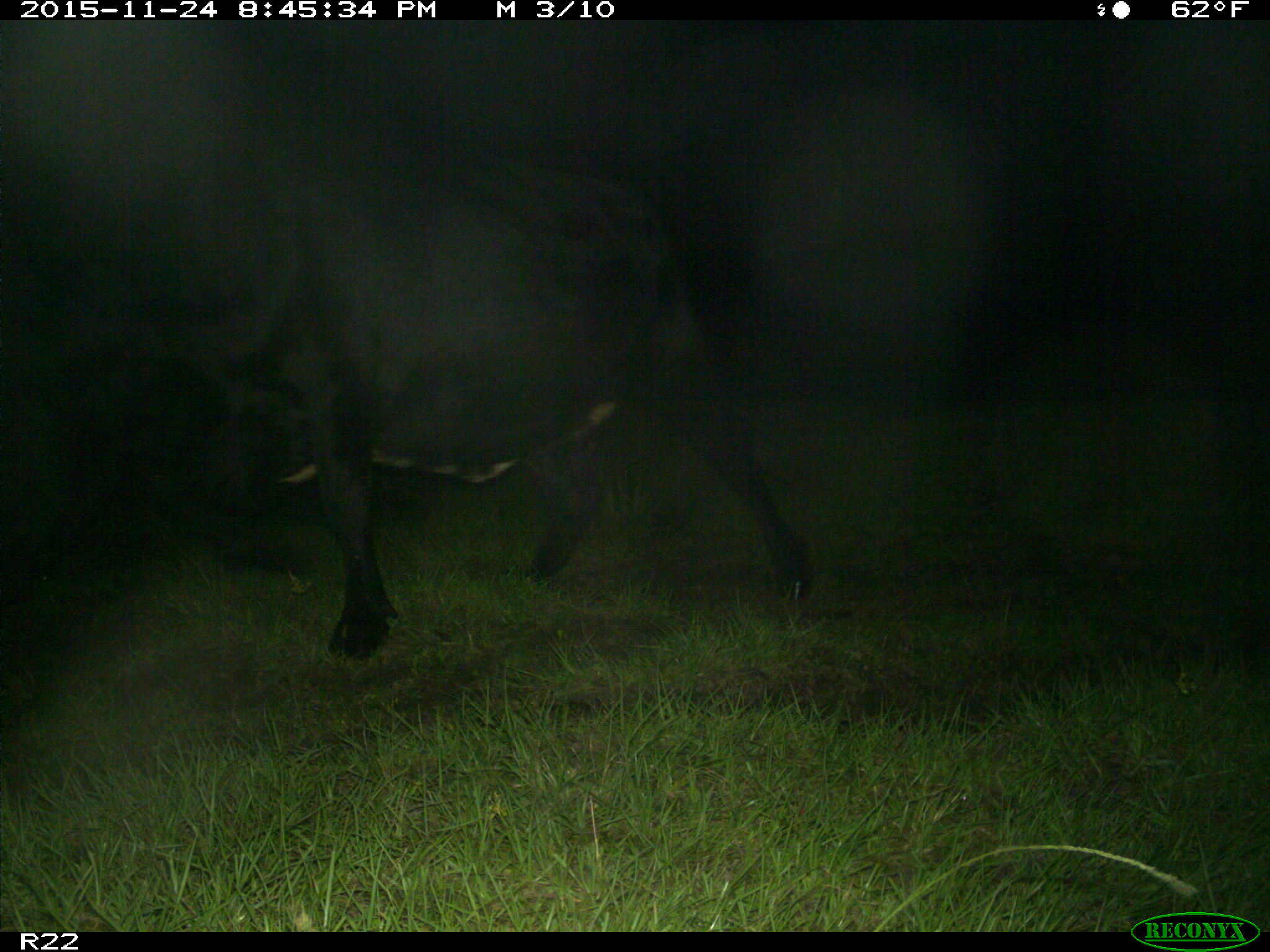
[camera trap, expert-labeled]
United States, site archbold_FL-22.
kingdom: Animalia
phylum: Chordata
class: Mammalia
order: Artiodactyla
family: Bovidae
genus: Bos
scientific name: Bos taurus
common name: domestic cow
Bos taurus (domestic cow).